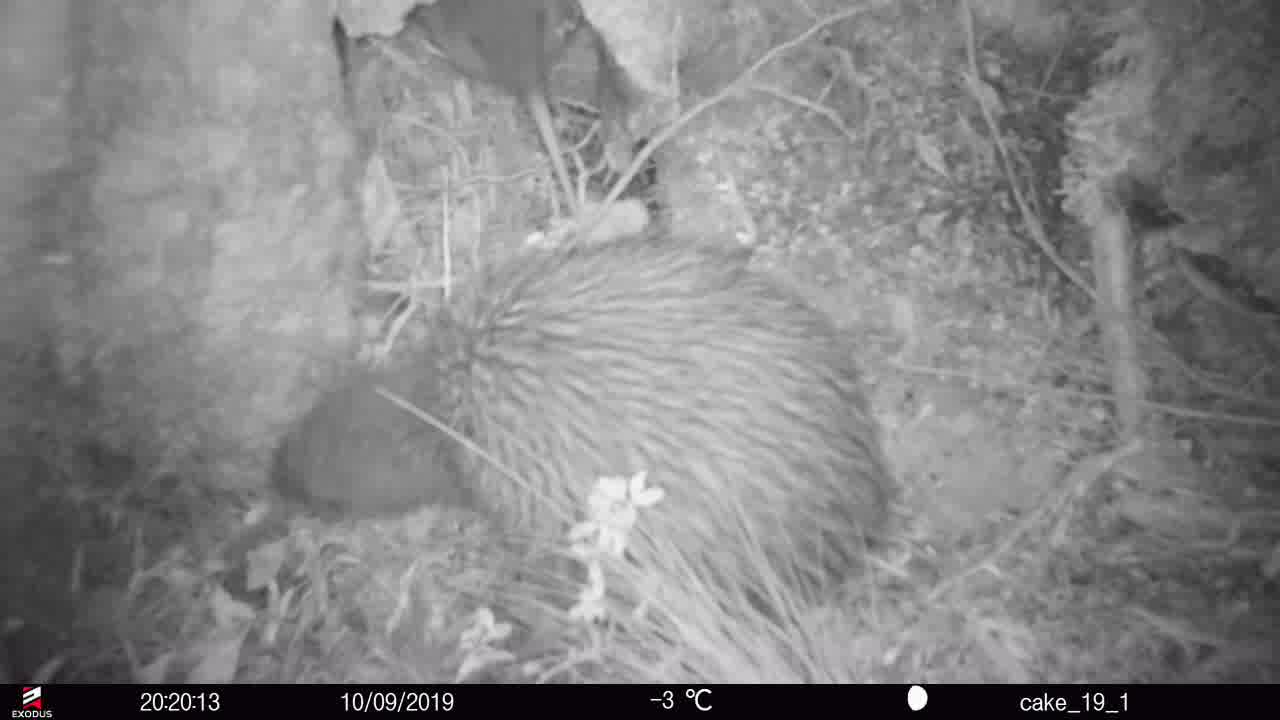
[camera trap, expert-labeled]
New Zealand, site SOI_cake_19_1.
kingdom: Animalia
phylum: Chordata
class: Aves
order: Apterygiformes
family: Apterygidae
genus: Apteryx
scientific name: Apteryx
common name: kiwi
Kiwi (Apteryx).